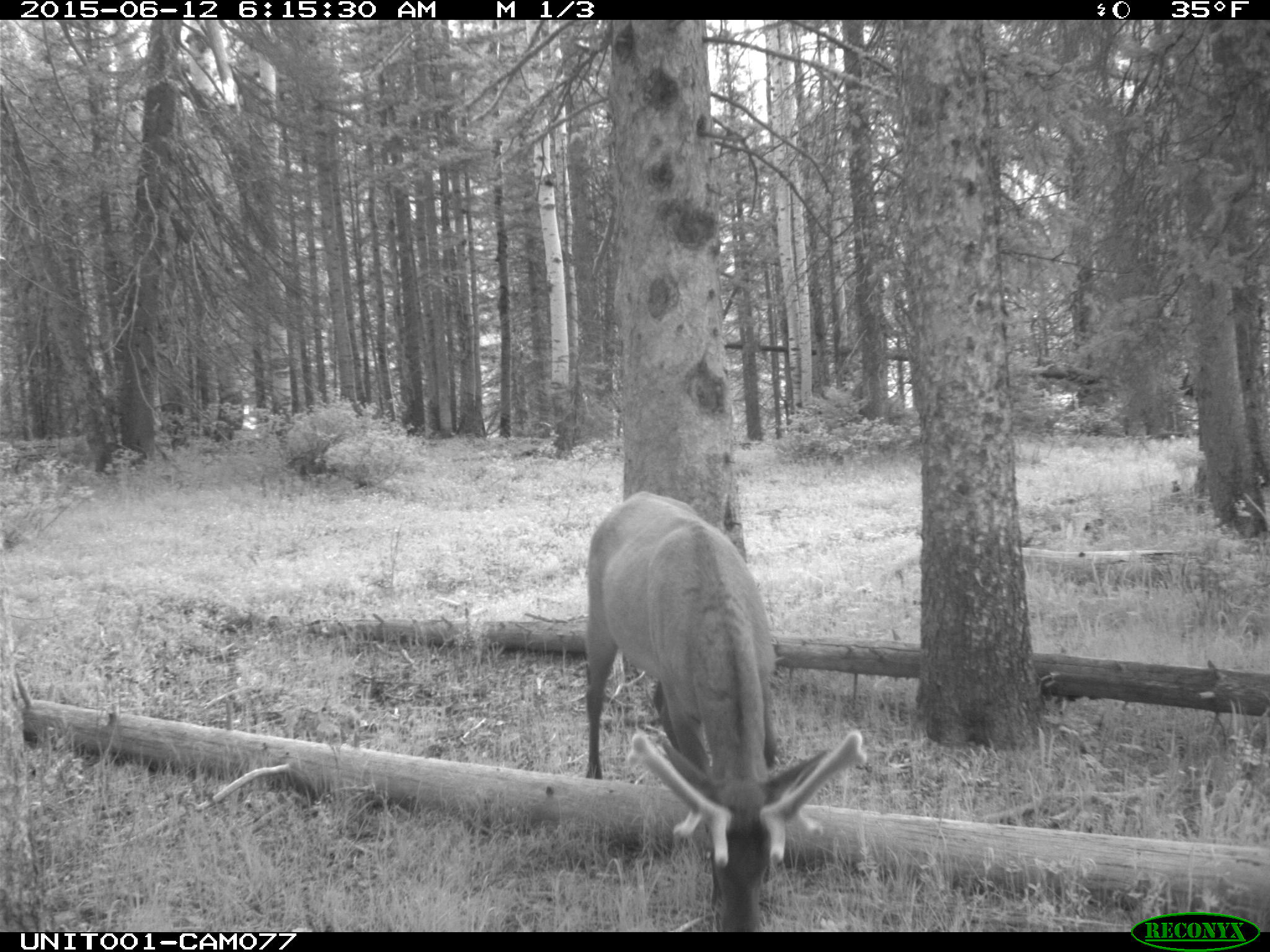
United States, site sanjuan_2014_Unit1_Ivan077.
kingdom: Animalia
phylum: Chordata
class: Mammalia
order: Artiodactyla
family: Cervidae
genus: Cervus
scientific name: Cervus elaphus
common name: red deer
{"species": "Cervus elaphus (red deer)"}